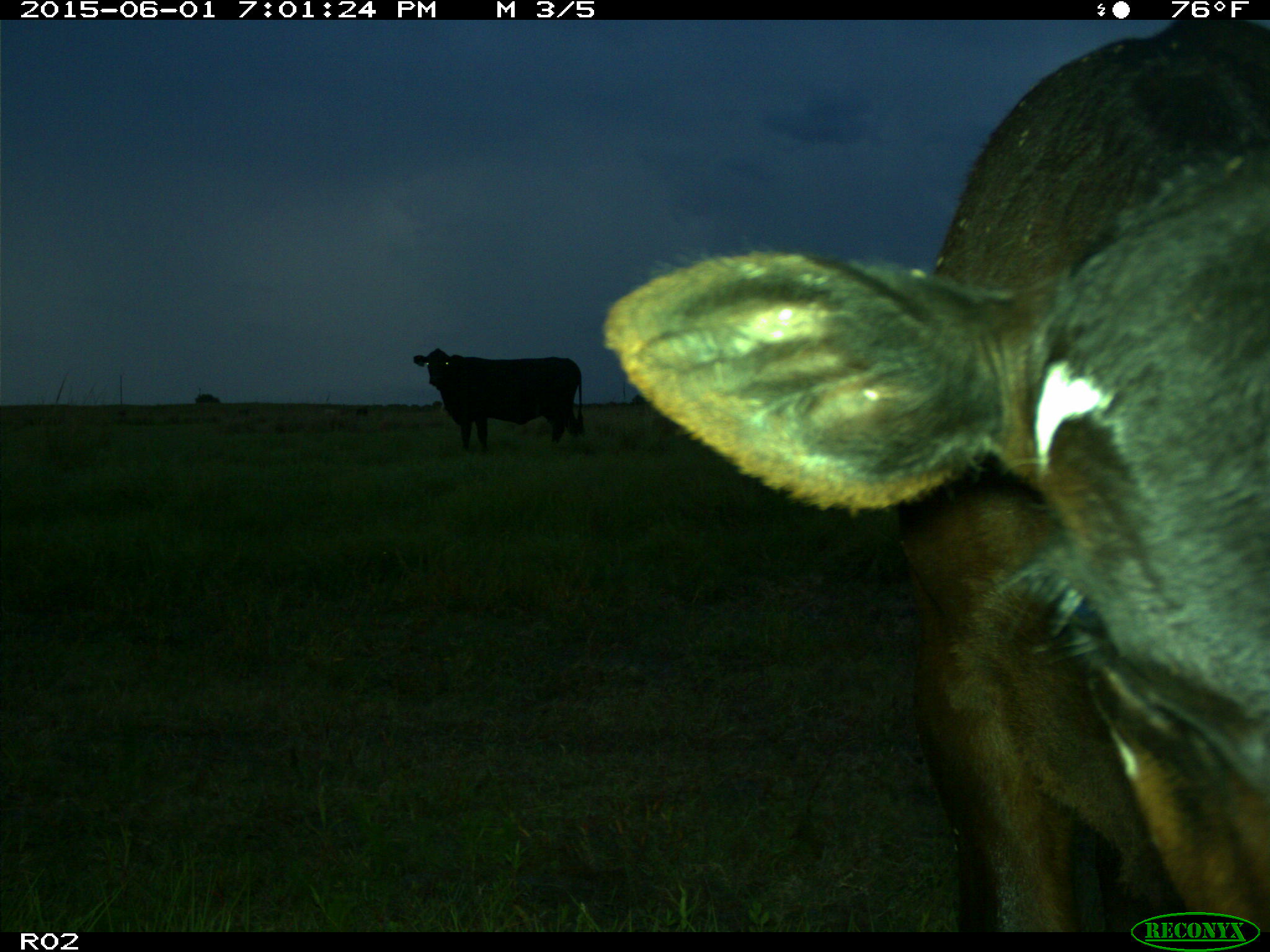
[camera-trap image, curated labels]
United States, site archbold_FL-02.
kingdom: Animalia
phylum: Chordata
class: Mammalia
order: Artiodactyla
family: Bovidae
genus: Bos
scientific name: Bos taurus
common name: domestic cow